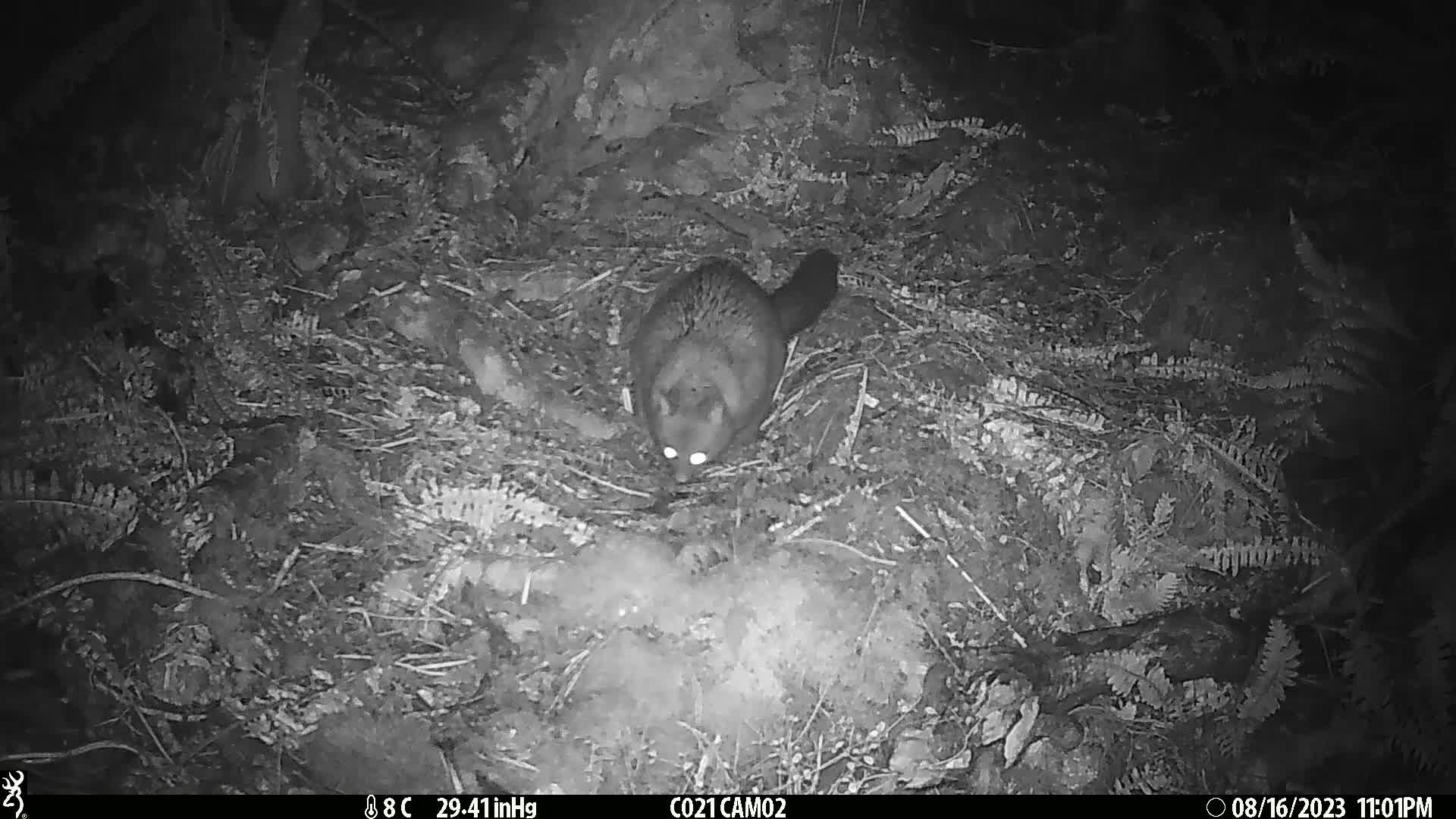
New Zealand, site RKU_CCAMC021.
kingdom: Animalia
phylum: Chordata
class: Mammalia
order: Diprotodontia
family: Phalangeridae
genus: Trichosurus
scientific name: Trichosurus vulpecula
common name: common brushtail possum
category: possum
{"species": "possum (common brushtail possum) (Trichosurus vulpecula)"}